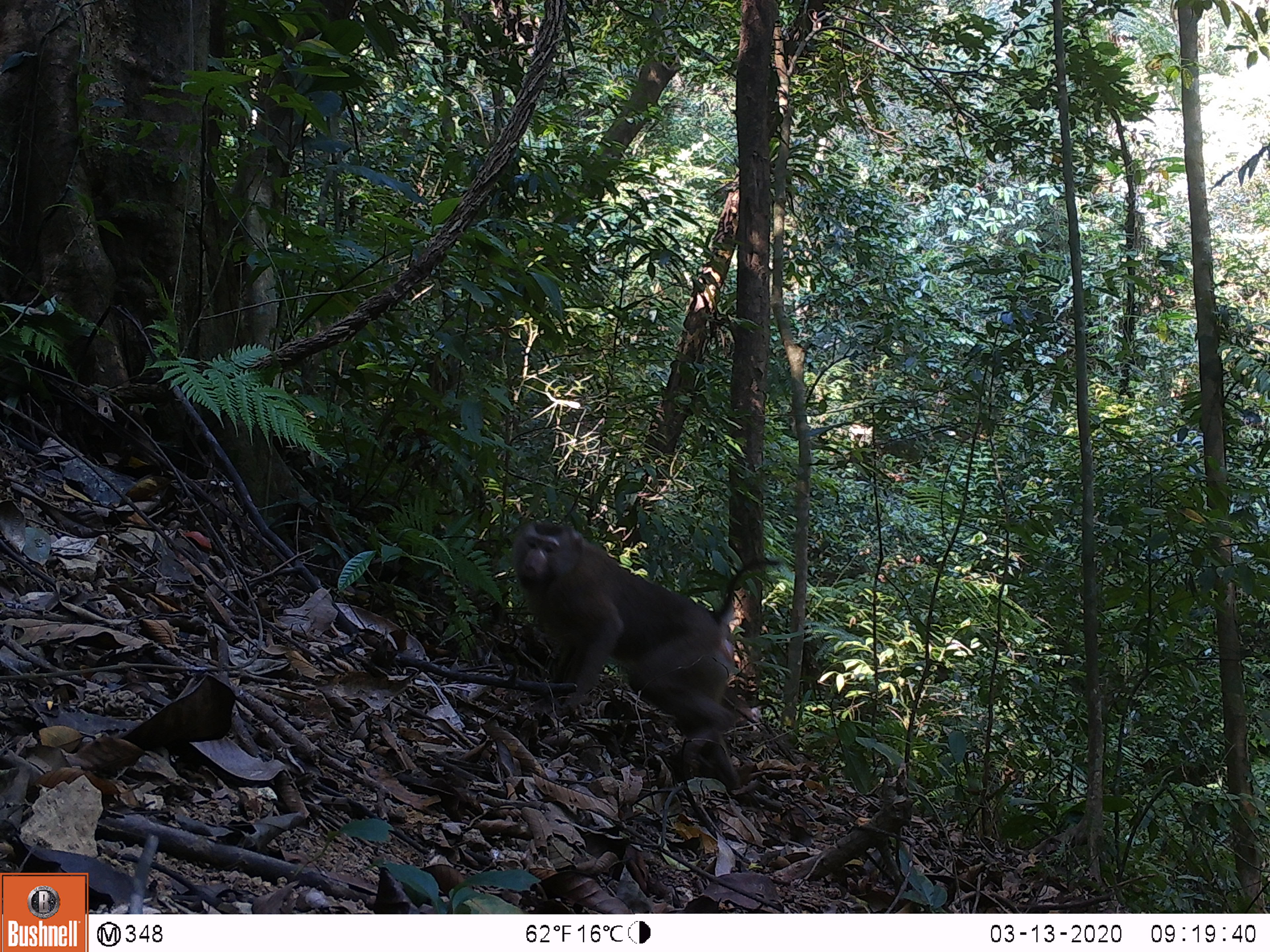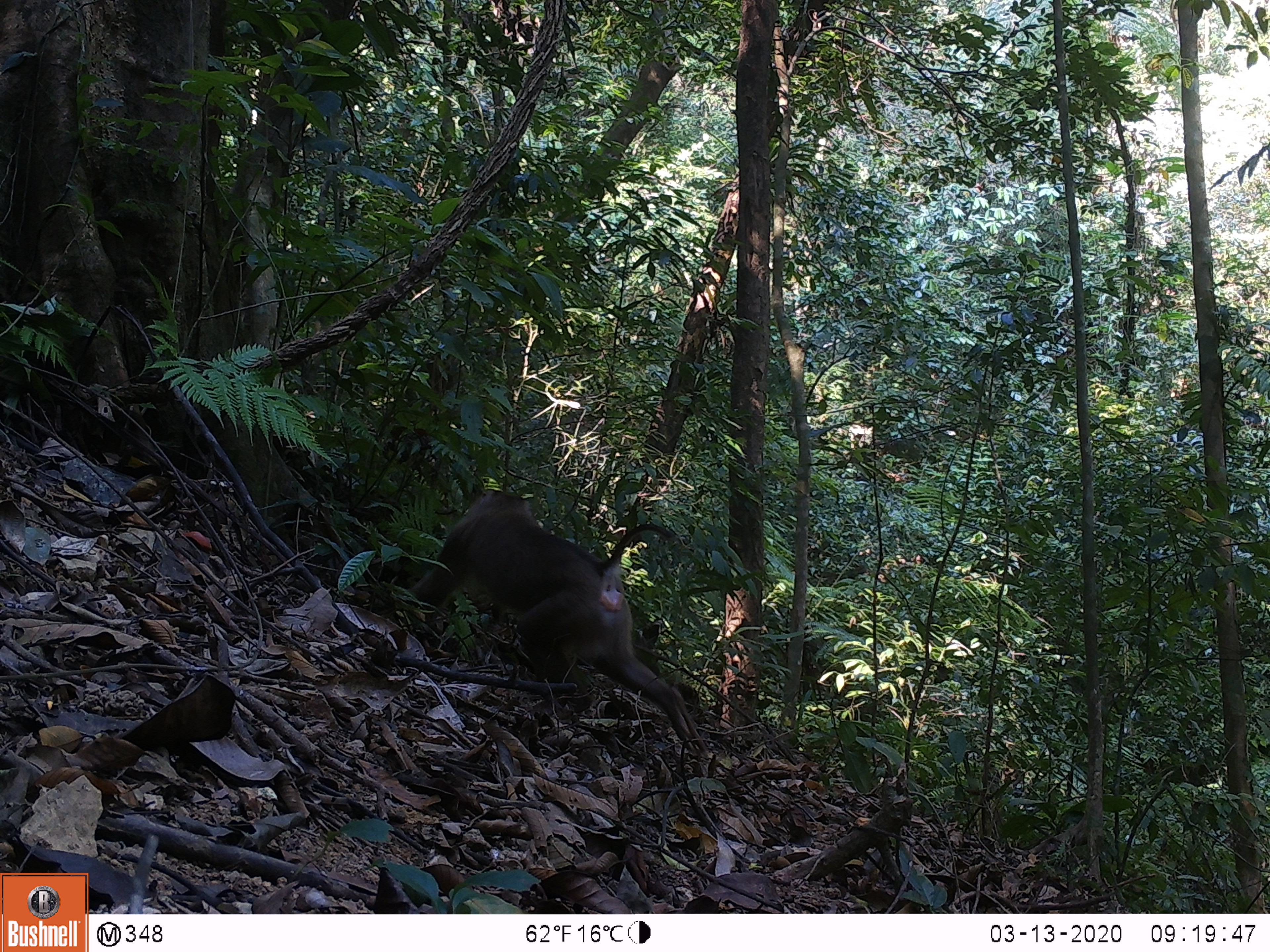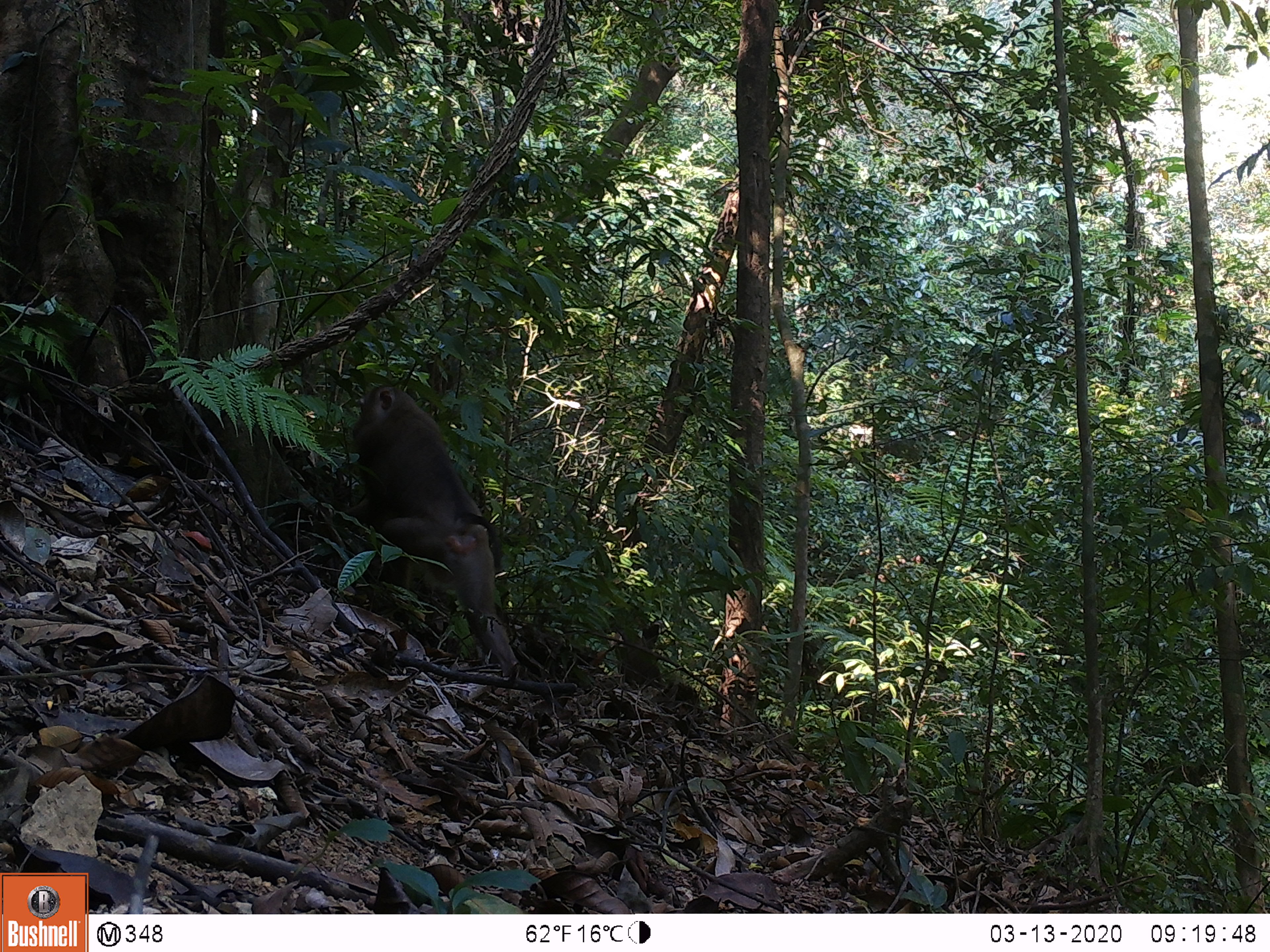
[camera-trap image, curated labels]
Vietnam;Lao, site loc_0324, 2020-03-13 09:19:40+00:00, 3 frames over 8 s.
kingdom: Animalia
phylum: Chordata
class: Mammalia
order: Primates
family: Cercopithecidae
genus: Macaca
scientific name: Macaca nemestrina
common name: pig-tailed macaque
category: pig tailed macaque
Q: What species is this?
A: Pig tailed macaque (pig-tailed macaque) (Macaca nemestrina).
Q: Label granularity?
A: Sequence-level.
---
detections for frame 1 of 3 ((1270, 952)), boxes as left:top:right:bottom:
pig tailed macaque: 509:517:783:794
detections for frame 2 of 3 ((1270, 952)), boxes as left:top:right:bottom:
pig tailed macaque: 402:488:715:764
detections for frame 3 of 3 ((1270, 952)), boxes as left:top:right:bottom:
pig tailed macaque: 334:381:523:681